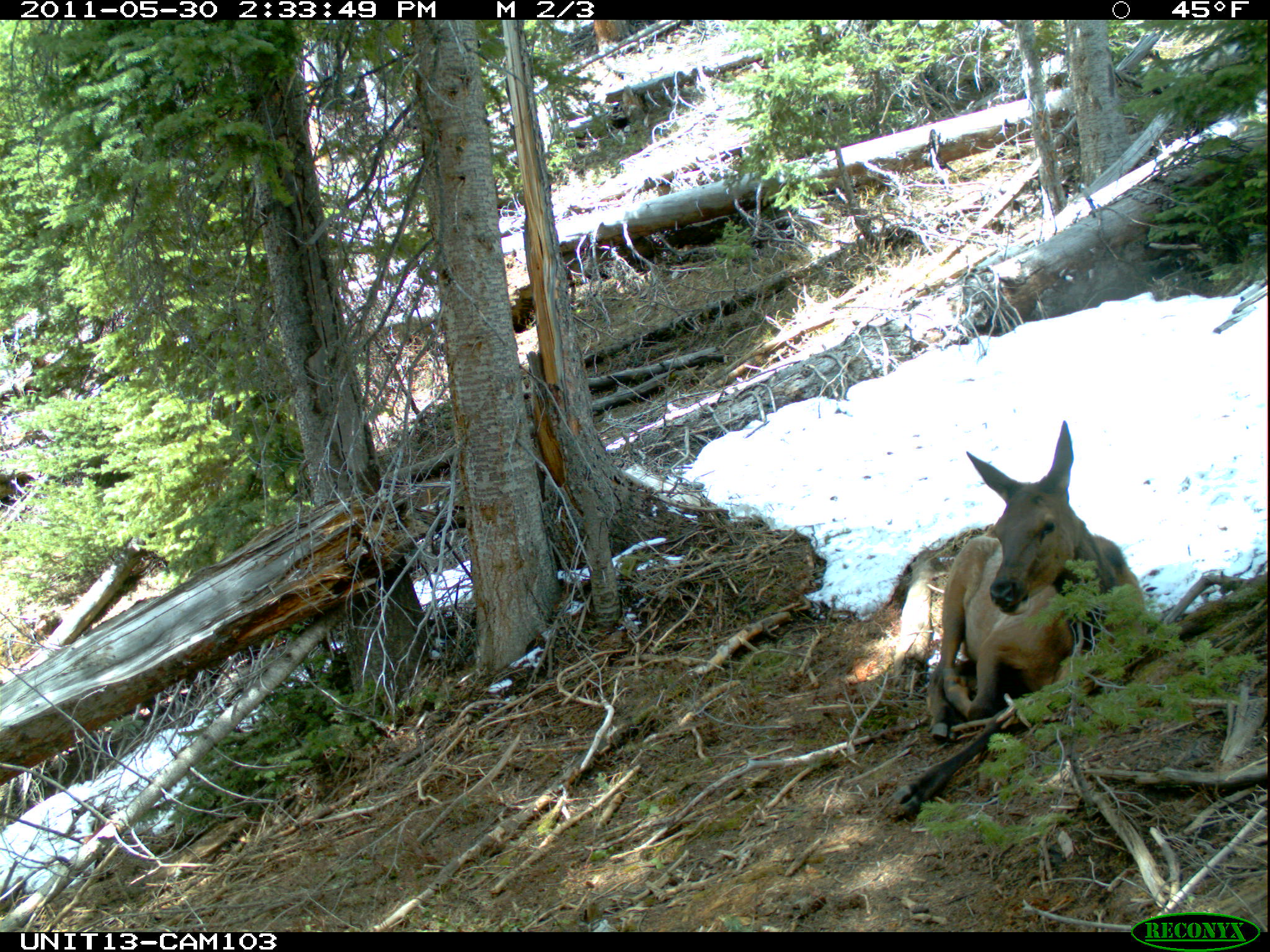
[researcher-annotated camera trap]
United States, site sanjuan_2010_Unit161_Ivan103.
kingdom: Animalia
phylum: Chordata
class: Mammalia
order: Artiodactyla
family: Cervidae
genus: Cervus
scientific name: Cervus elaphus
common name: red deer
Cervus elaphus (red deer).